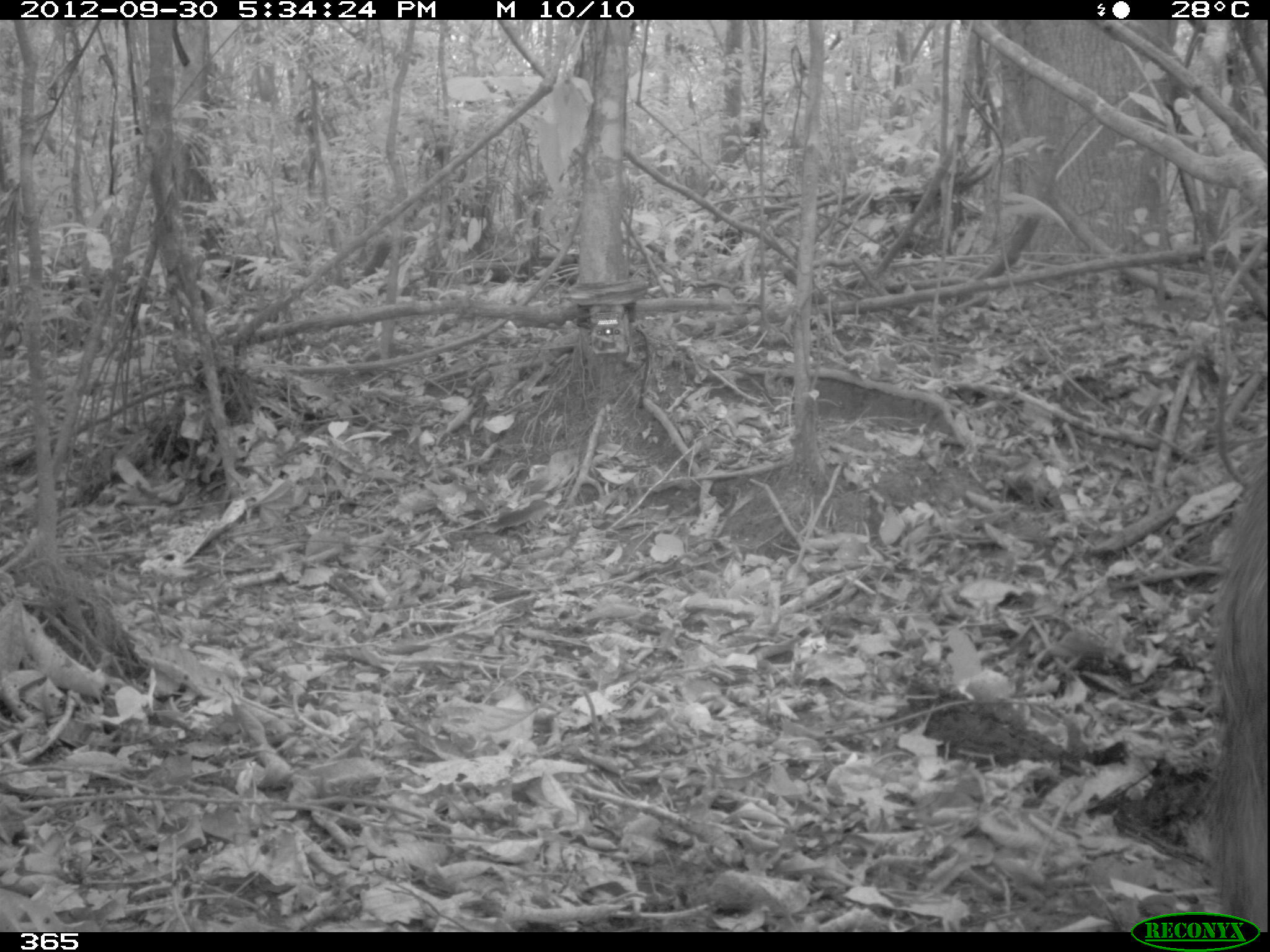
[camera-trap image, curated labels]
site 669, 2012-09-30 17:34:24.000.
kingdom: Animalia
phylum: Chordata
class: Mammalia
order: Artiodactyla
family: Tayassuidae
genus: Tayassu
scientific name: Tayassu pecari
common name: white-lipped peccary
Tayassu pecari (white-lipped peccary).